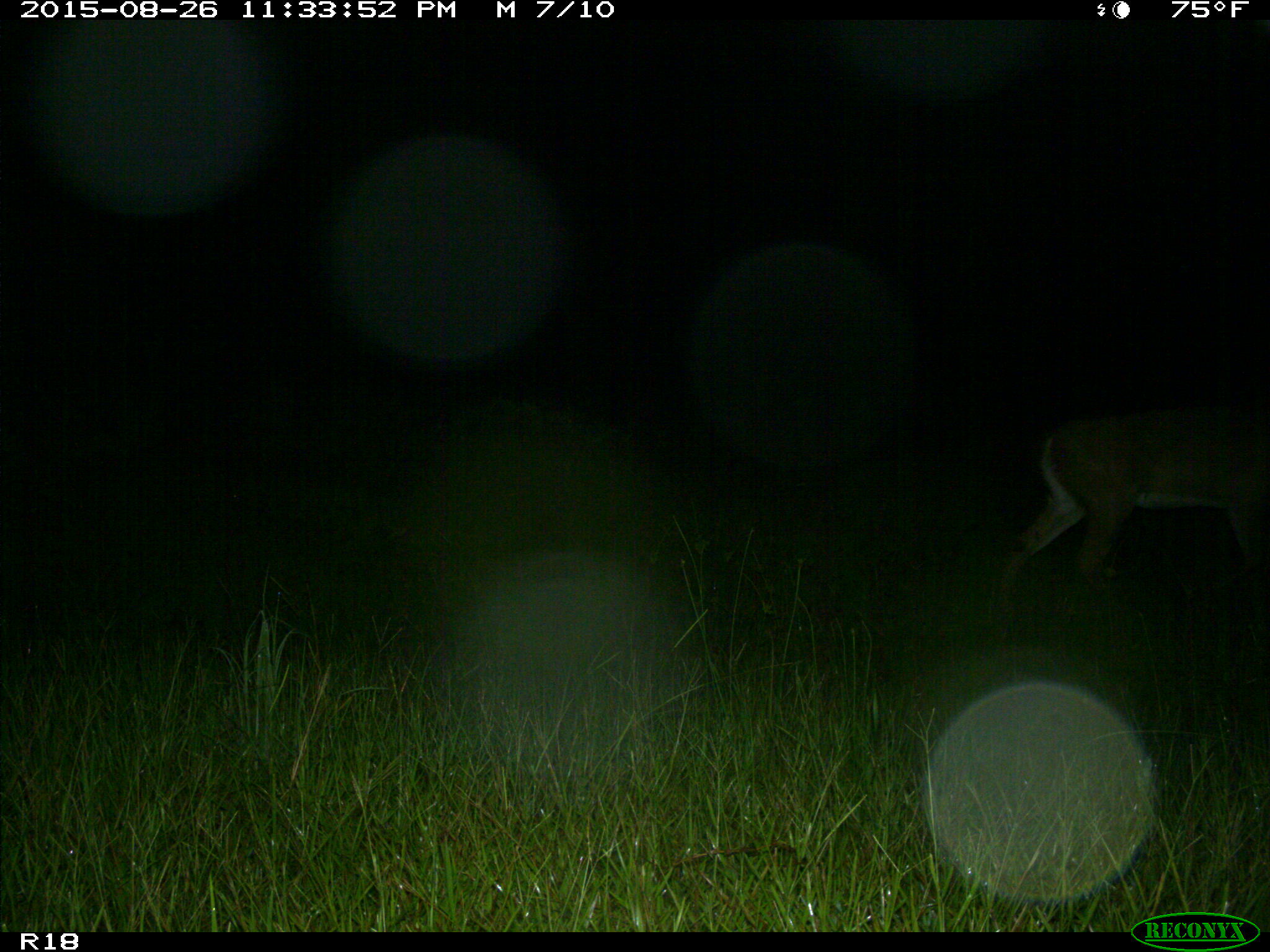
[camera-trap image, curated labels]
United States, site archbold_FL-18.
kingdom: Animalia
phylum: Chordata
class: Mammalia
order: Artiodactyla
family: Cervidae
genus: Odocoileus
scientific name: Odocoileus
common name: deer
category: unidentified deer